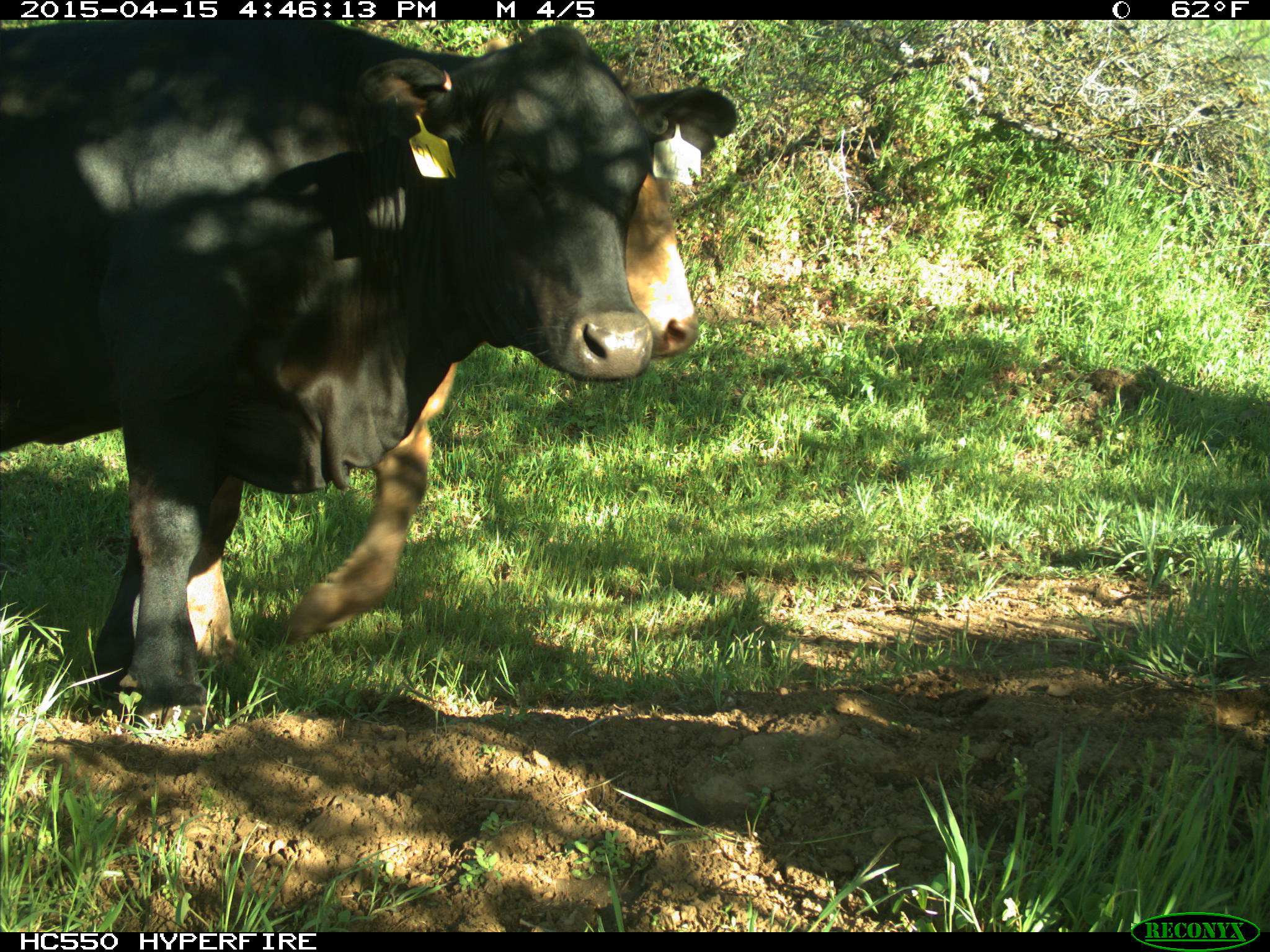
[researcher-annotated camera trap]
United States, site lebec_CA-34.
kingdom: Animalia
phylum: Chordata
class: Mammalia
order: Artiodactyla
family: Bovidae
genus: Bos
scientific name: Bos taurus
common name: domestic cow